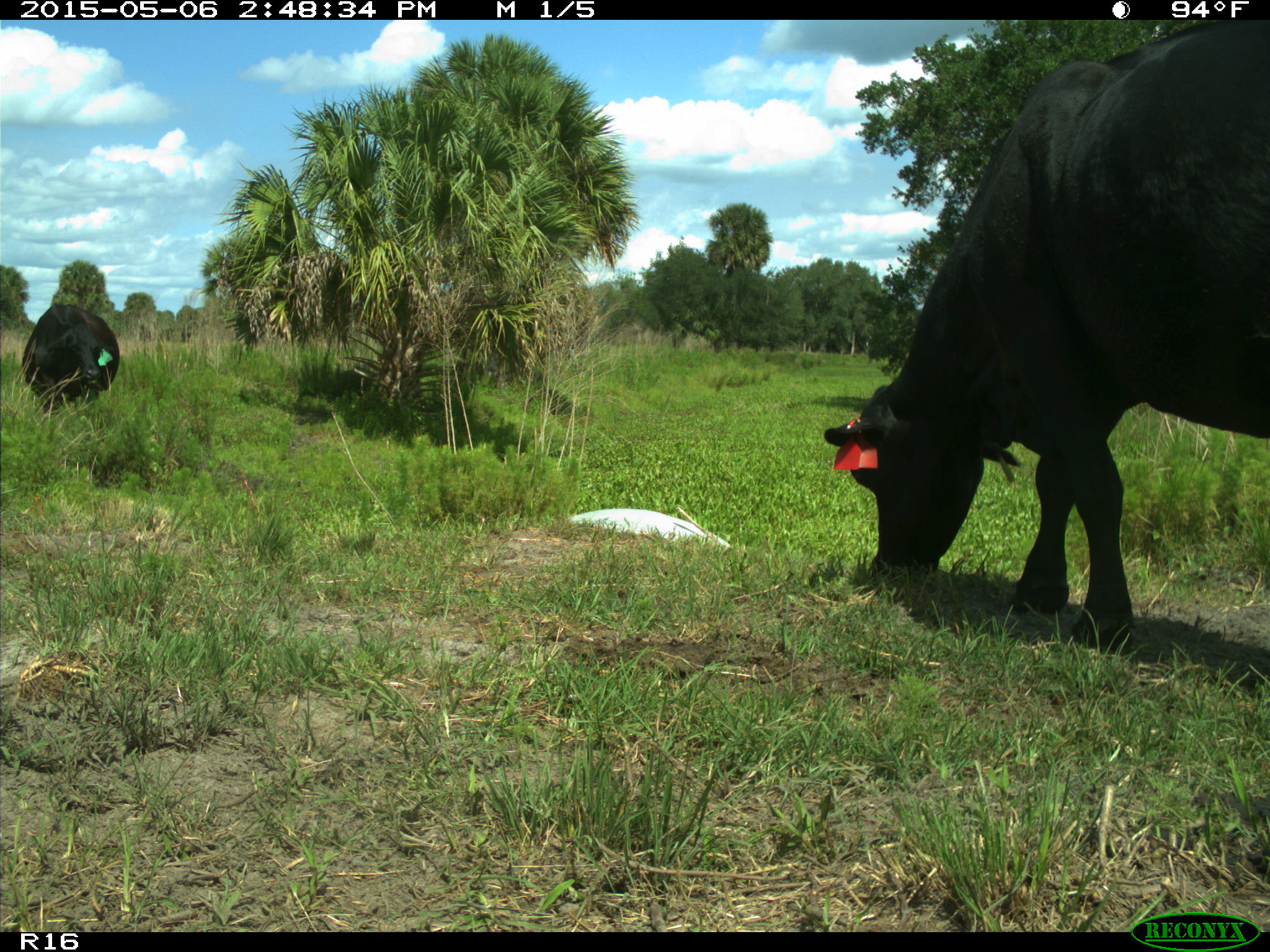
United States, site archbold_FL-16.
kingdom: Animalia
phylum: Chordata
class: Mammalia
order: Artiodactyla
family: Bovidae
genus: Bos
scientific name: Bos taurus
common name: domestic cow